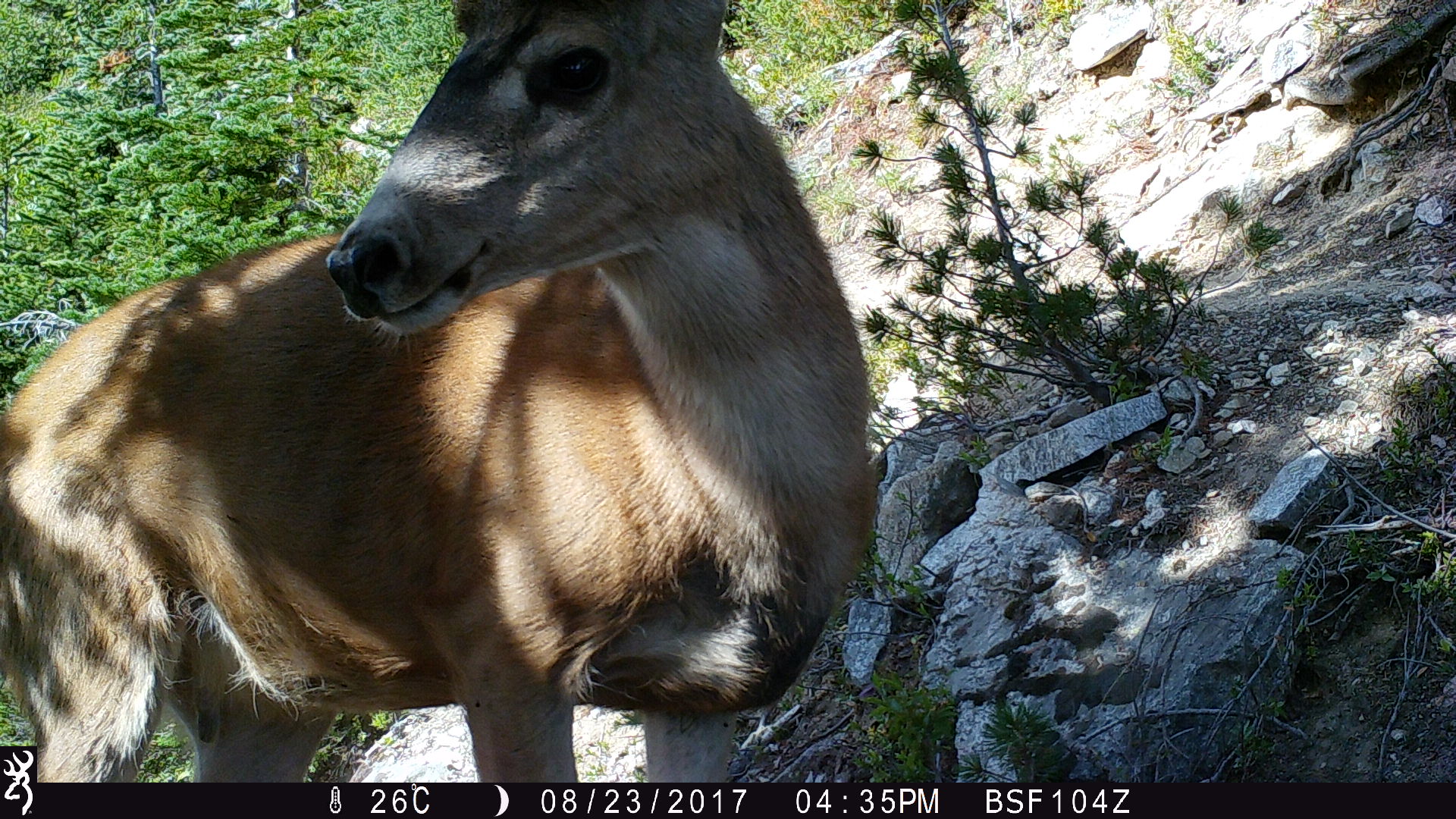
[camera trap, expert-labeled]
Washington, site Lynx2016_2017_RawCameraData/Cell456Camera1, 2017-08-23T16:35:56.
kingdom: Animalia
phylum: Chordata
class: Mammalia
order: Artiodactyla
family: Cervidae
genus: Odocoileus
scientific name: Odocoileus hemionus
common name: mule deer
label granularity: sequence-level